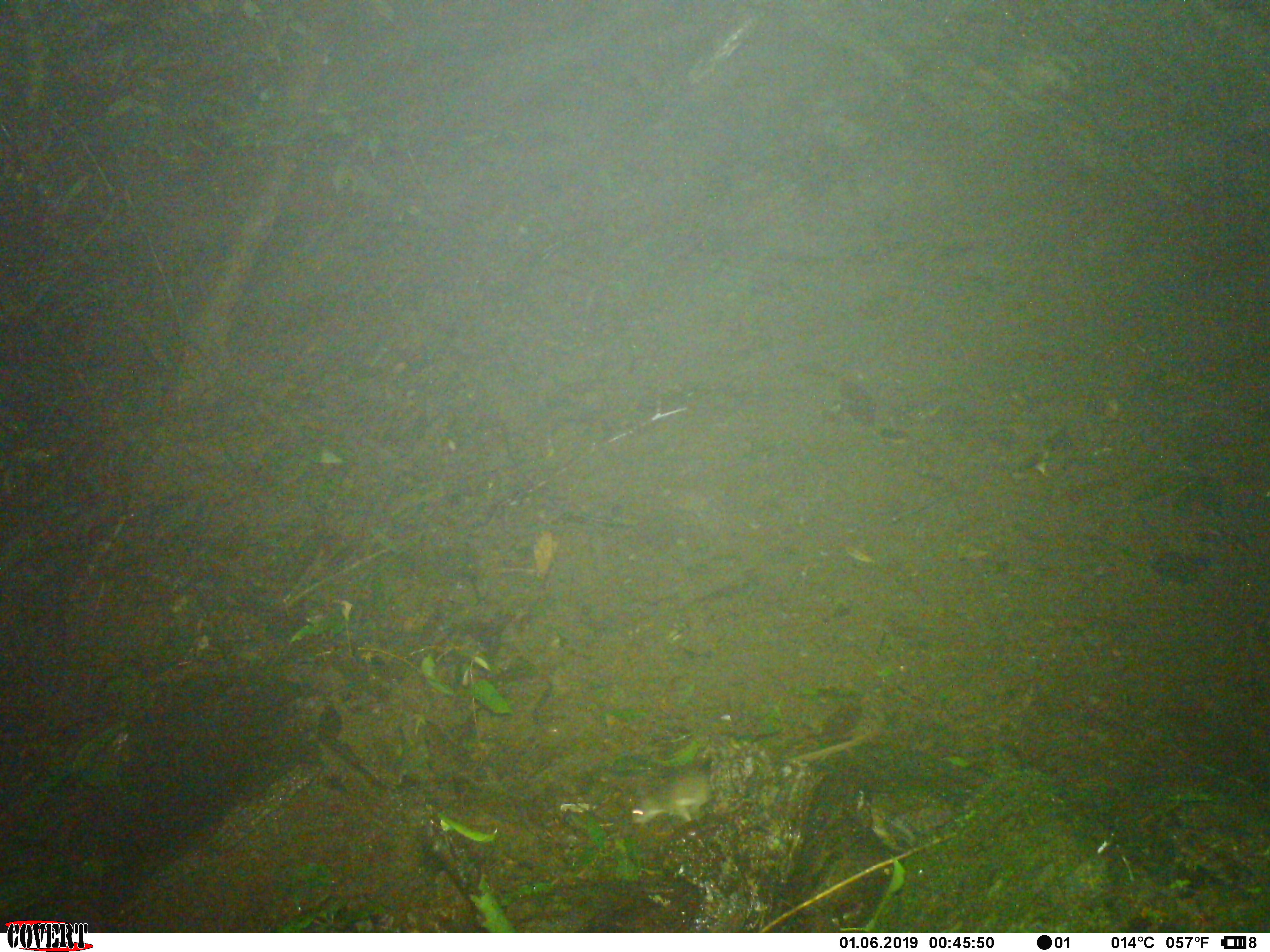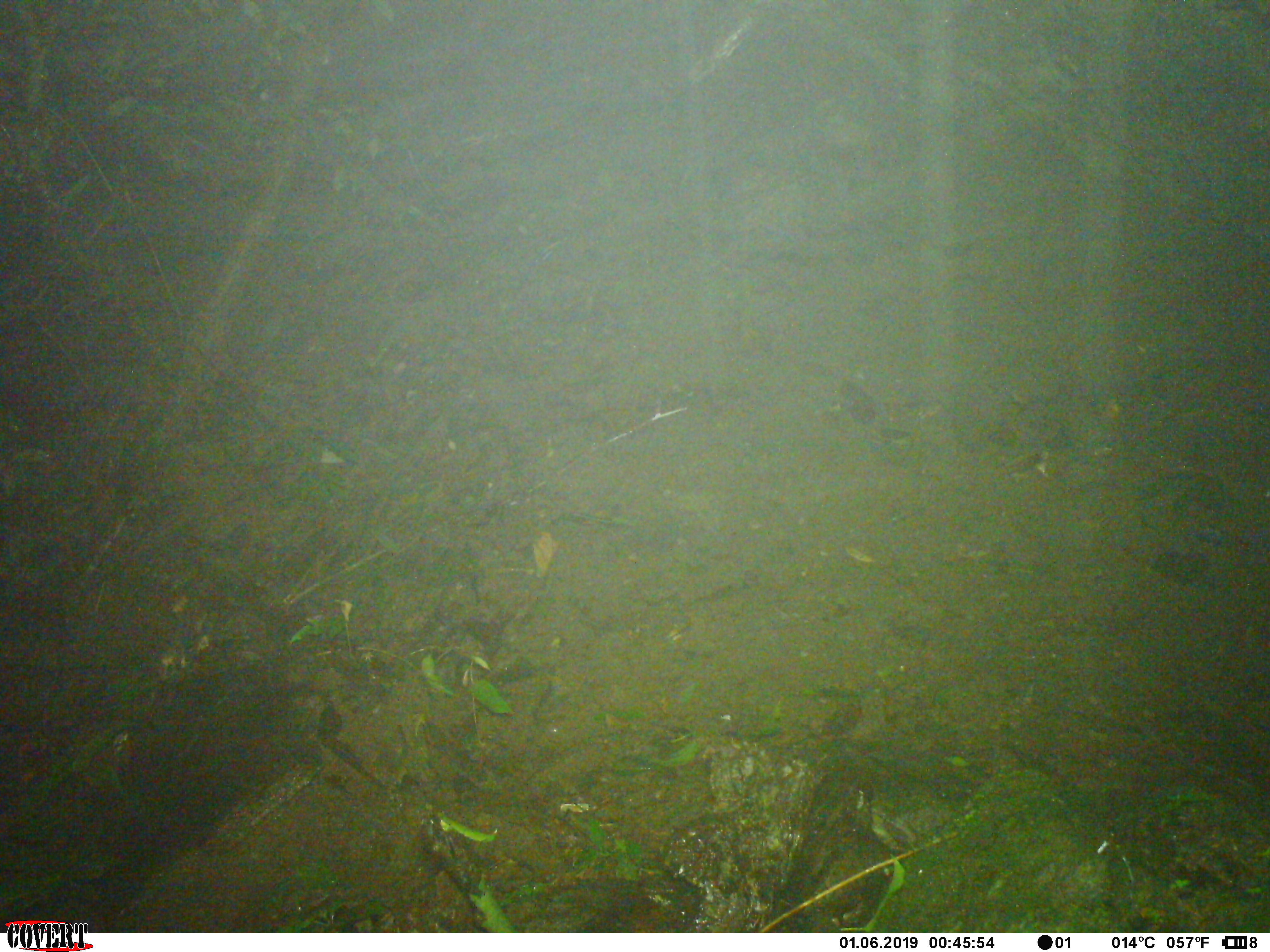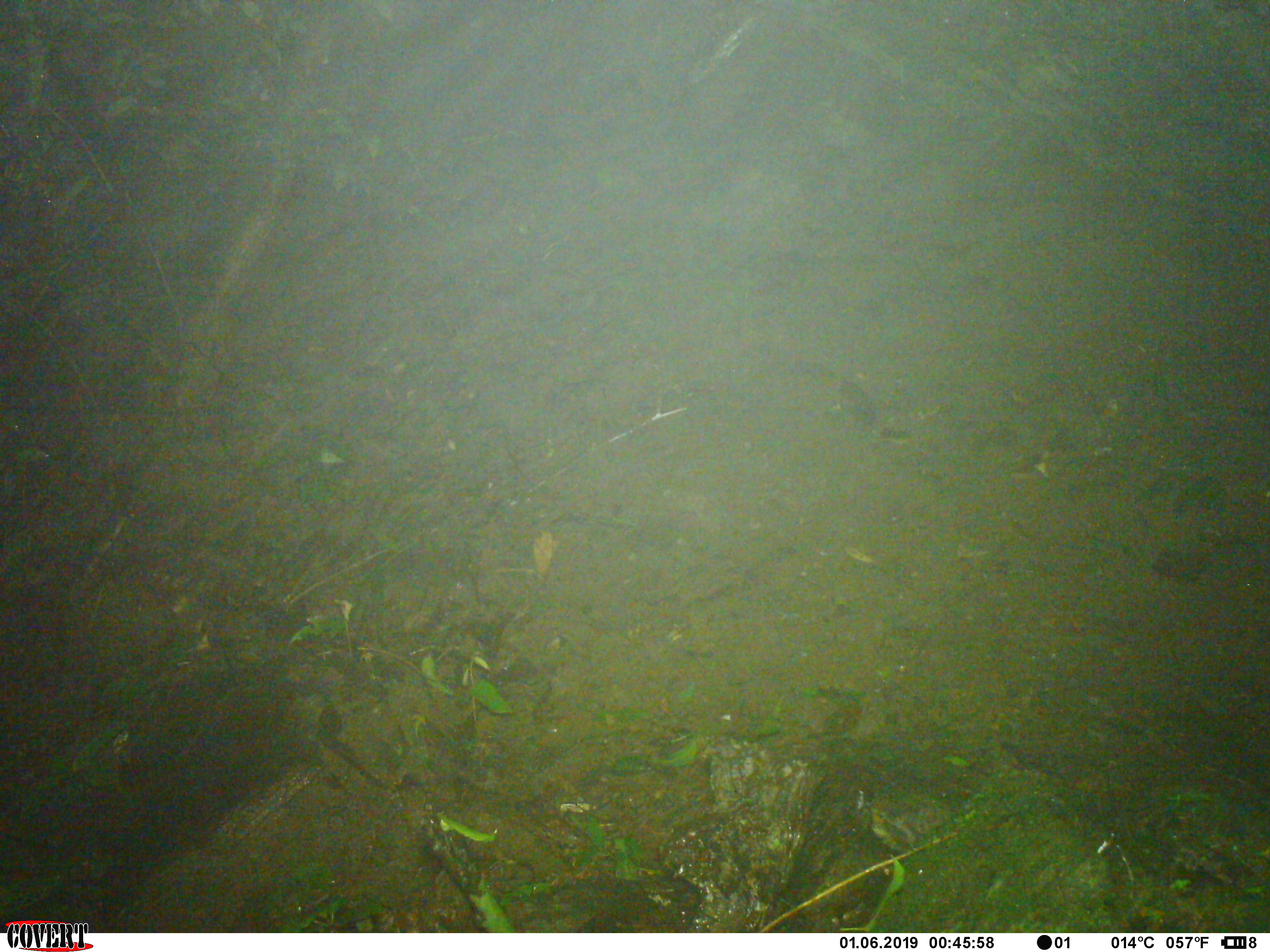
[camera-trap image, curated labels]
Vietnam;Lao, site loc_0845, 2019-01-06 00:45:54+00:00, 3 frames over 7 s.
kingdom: Animalia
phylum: Chordata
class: Mammalia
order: Rodentia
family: Muridae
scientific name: Muridae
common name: old-world mice and rats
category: unidentified murid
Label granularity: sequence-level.